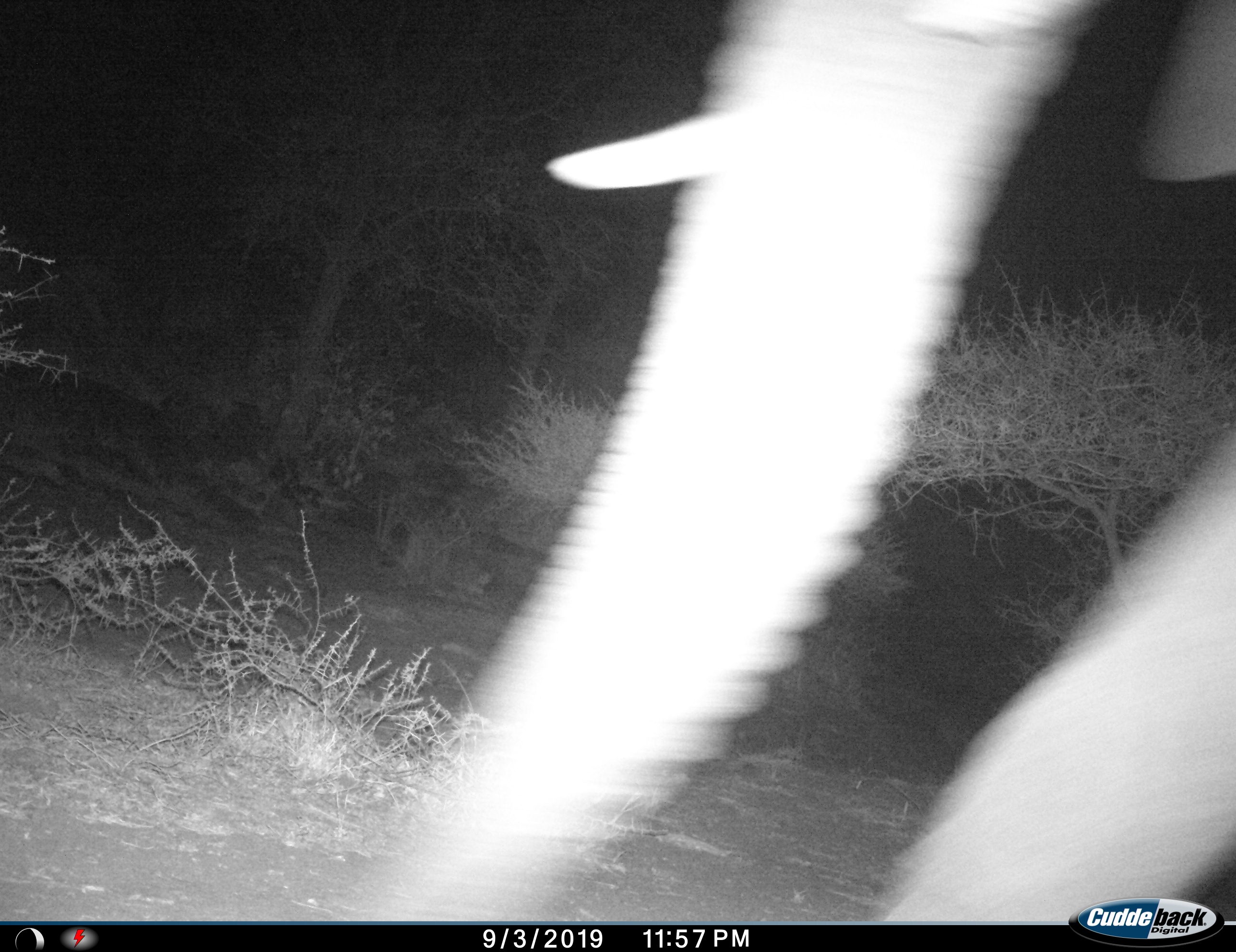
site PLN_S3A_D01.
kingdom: Animalia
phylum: Chordata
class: Mammalia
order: Proboscidea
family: Elephantidae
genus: Loxodonta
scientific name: Loxodonta africana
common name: african bush elephant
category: elephant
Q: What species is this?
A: Elephant (african bush elephant) (Loxodonta africana).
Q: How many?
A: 1.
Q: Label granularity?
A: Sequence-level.